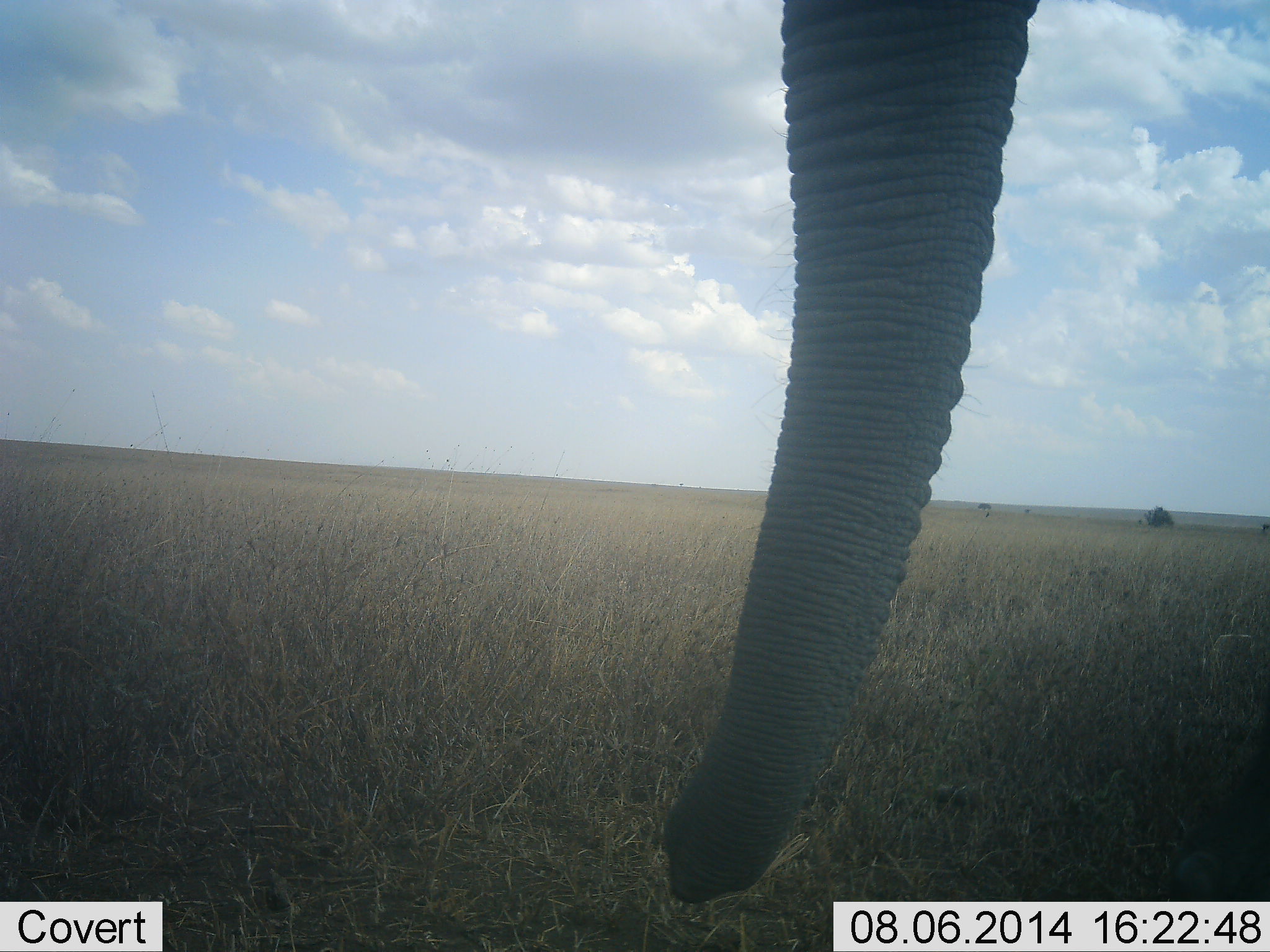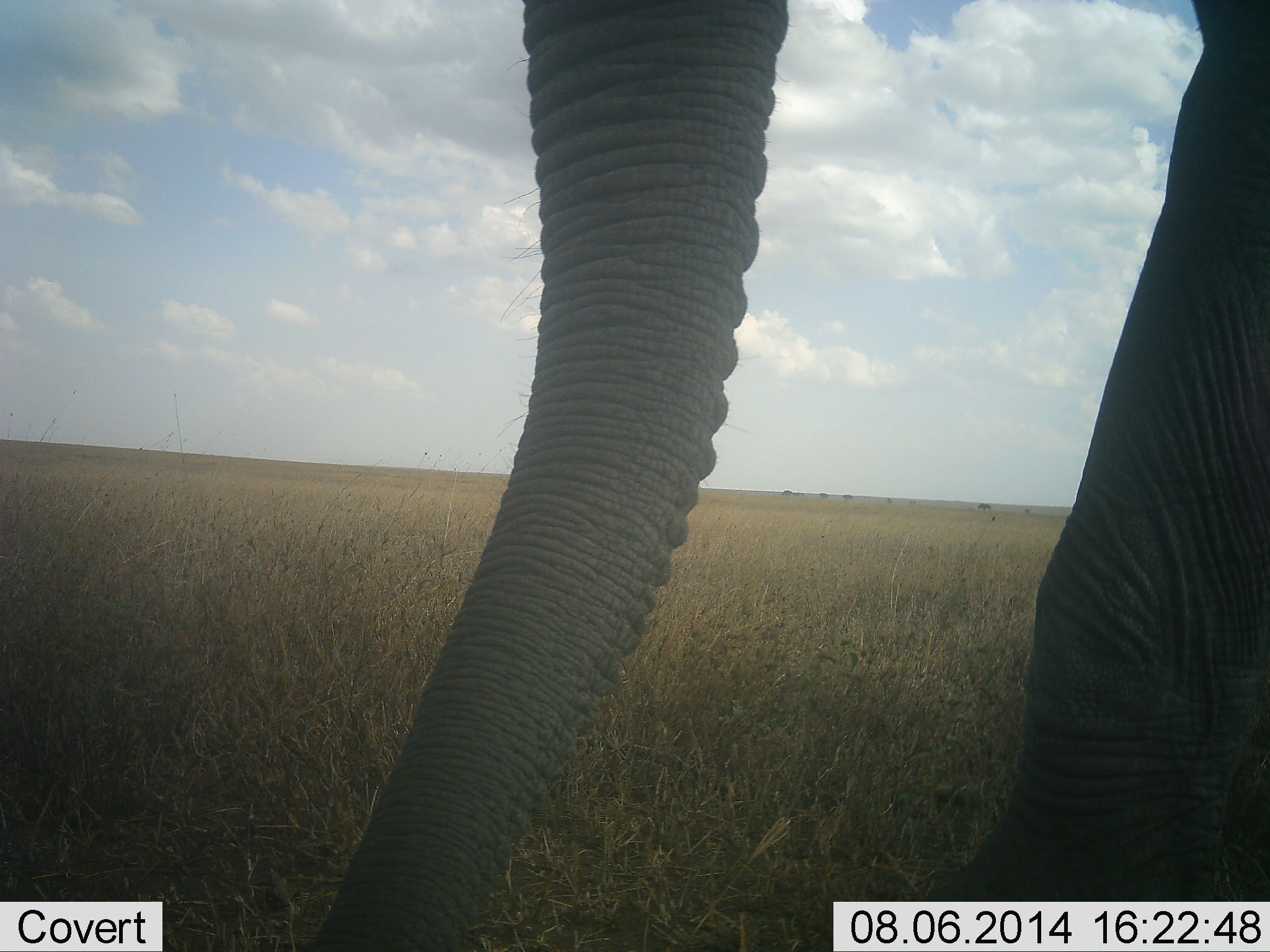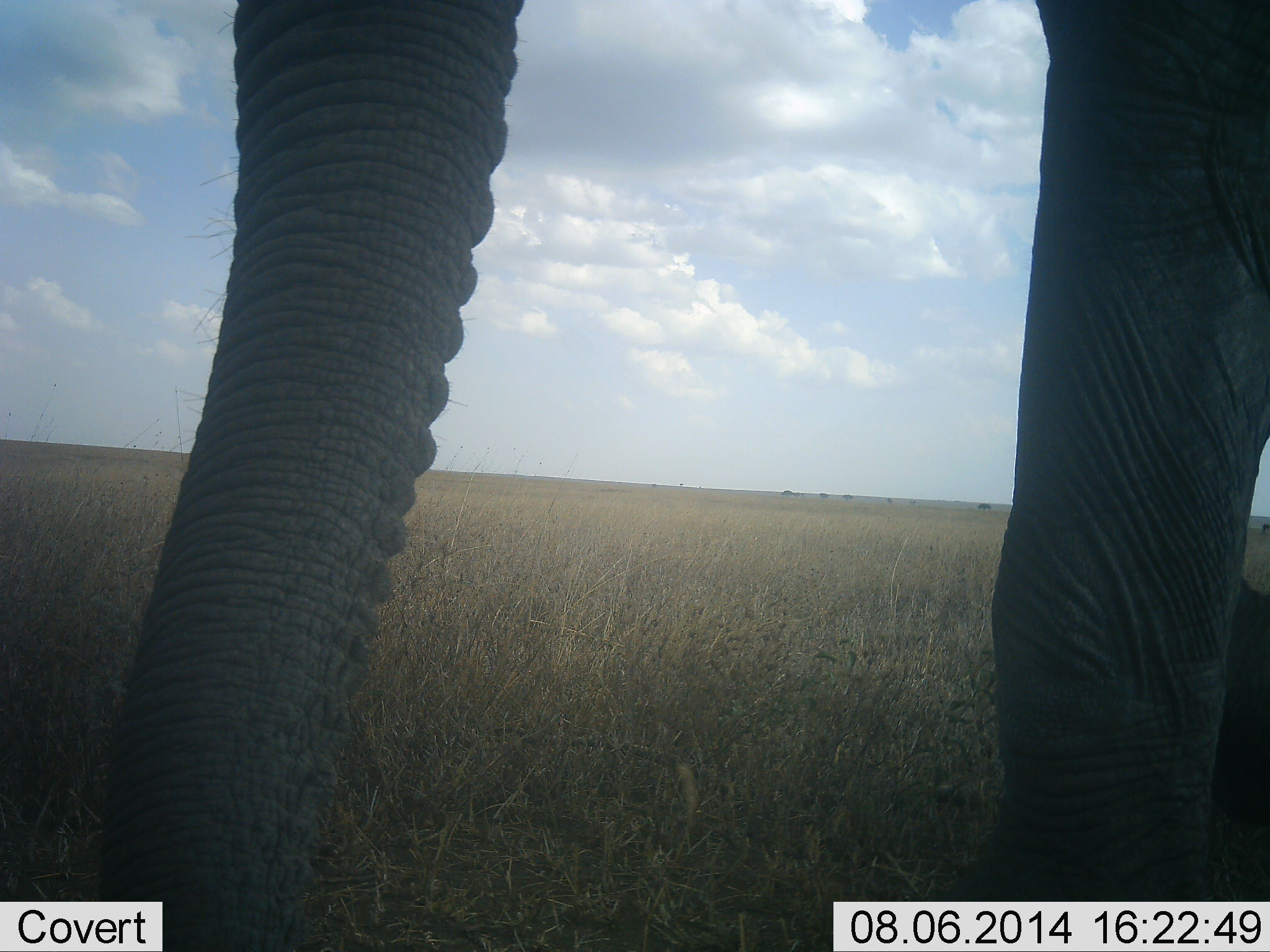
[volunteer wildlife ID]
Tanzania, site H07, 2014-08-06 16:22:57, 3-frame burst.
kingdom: Animalia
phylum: Chordata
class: Mammalia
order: Proboscidea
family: Elephantidae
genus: Loxodonta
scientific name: Loxodonta africana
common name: african bush elephant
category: elephant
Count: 1.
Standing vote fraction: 20%.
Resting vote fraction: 0%.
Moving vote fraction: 80%.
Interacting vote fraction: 0%.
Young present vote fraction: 0%.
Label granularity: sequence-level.